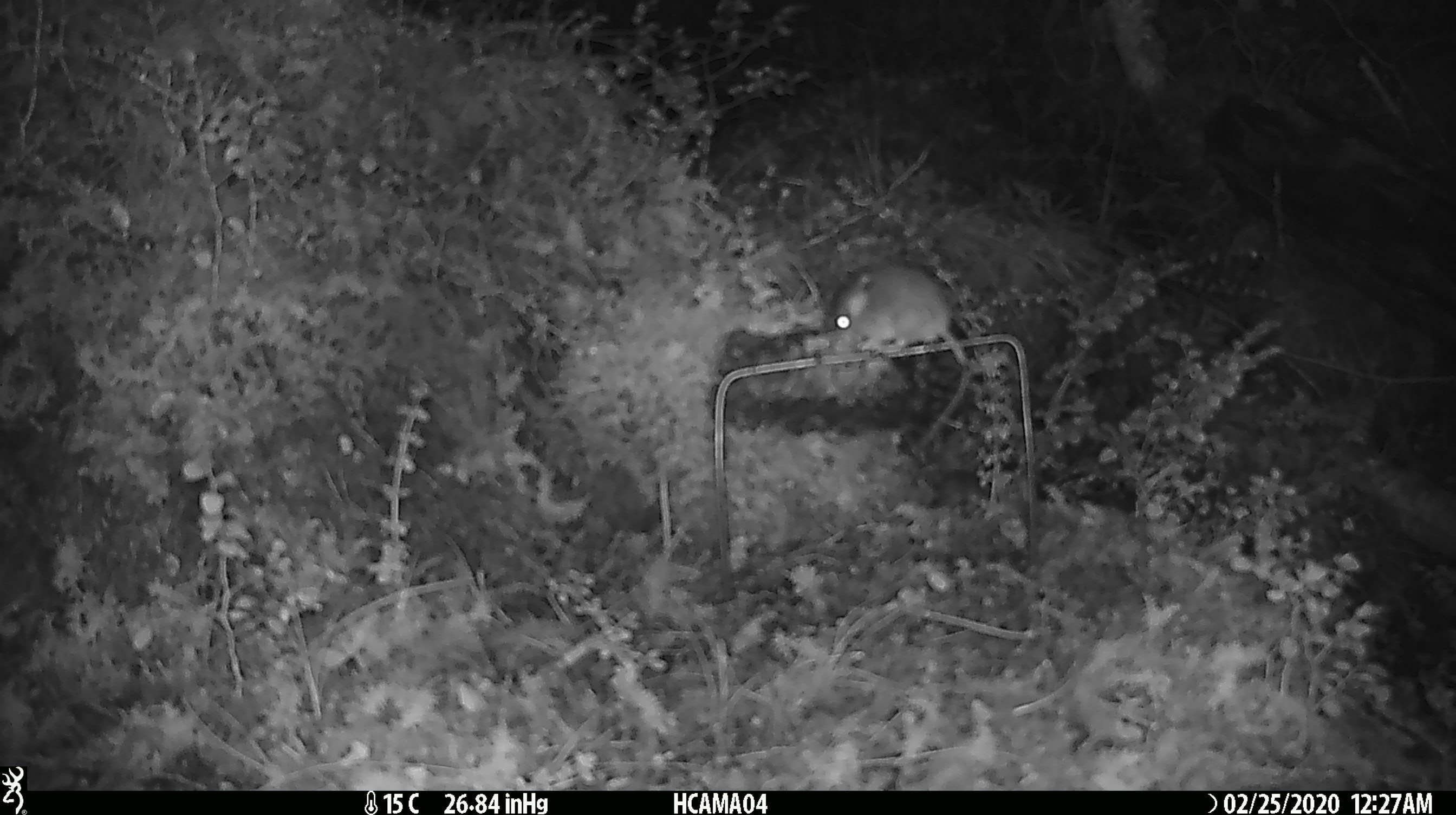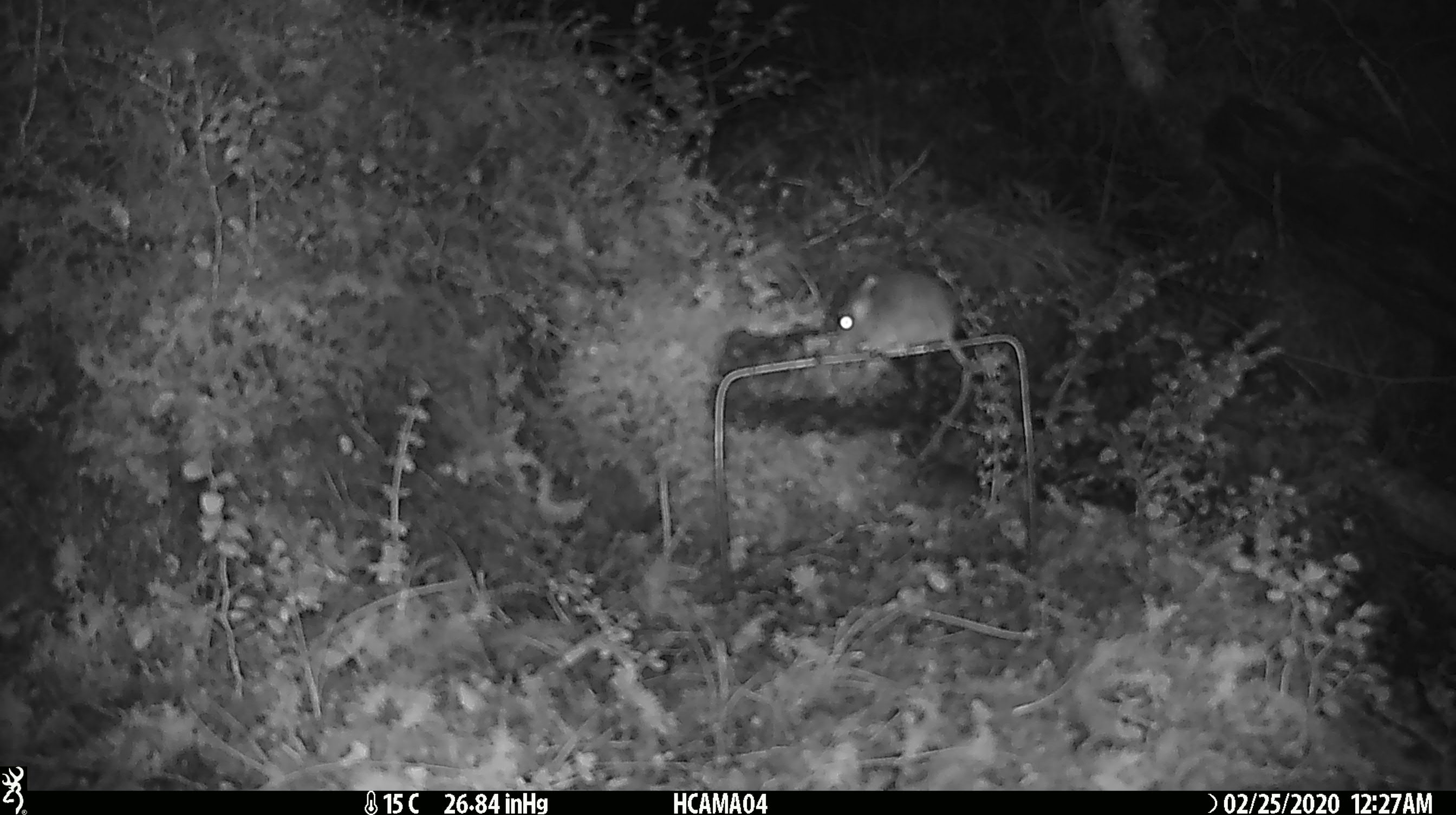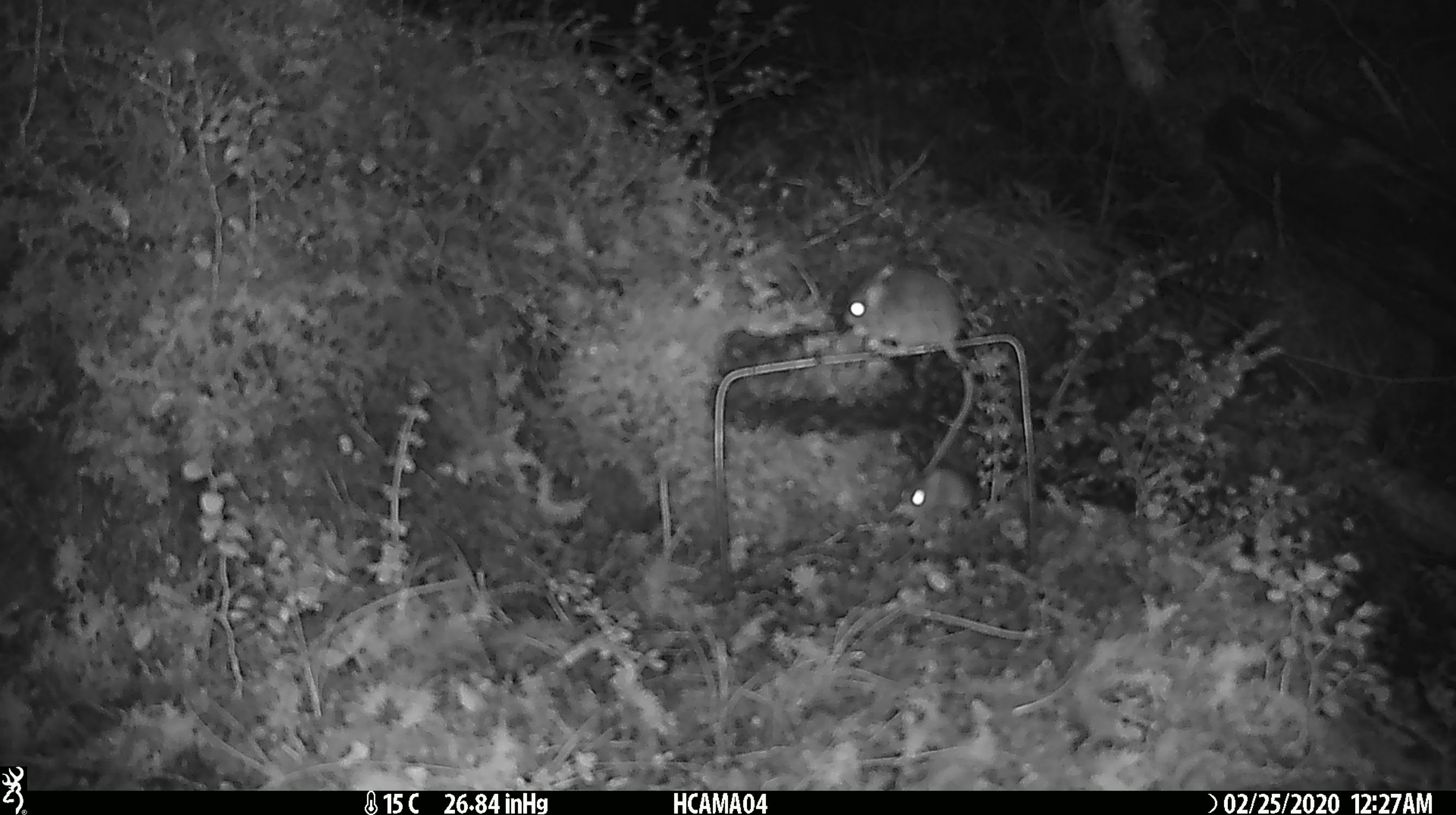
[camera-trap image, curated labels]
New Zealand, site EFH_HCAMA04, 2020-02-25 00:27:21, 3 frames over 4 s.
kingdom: Animalia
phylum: Chordata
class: Mammalia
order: Rodentia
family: Muridae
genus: Mus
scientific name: Mus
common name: mouse